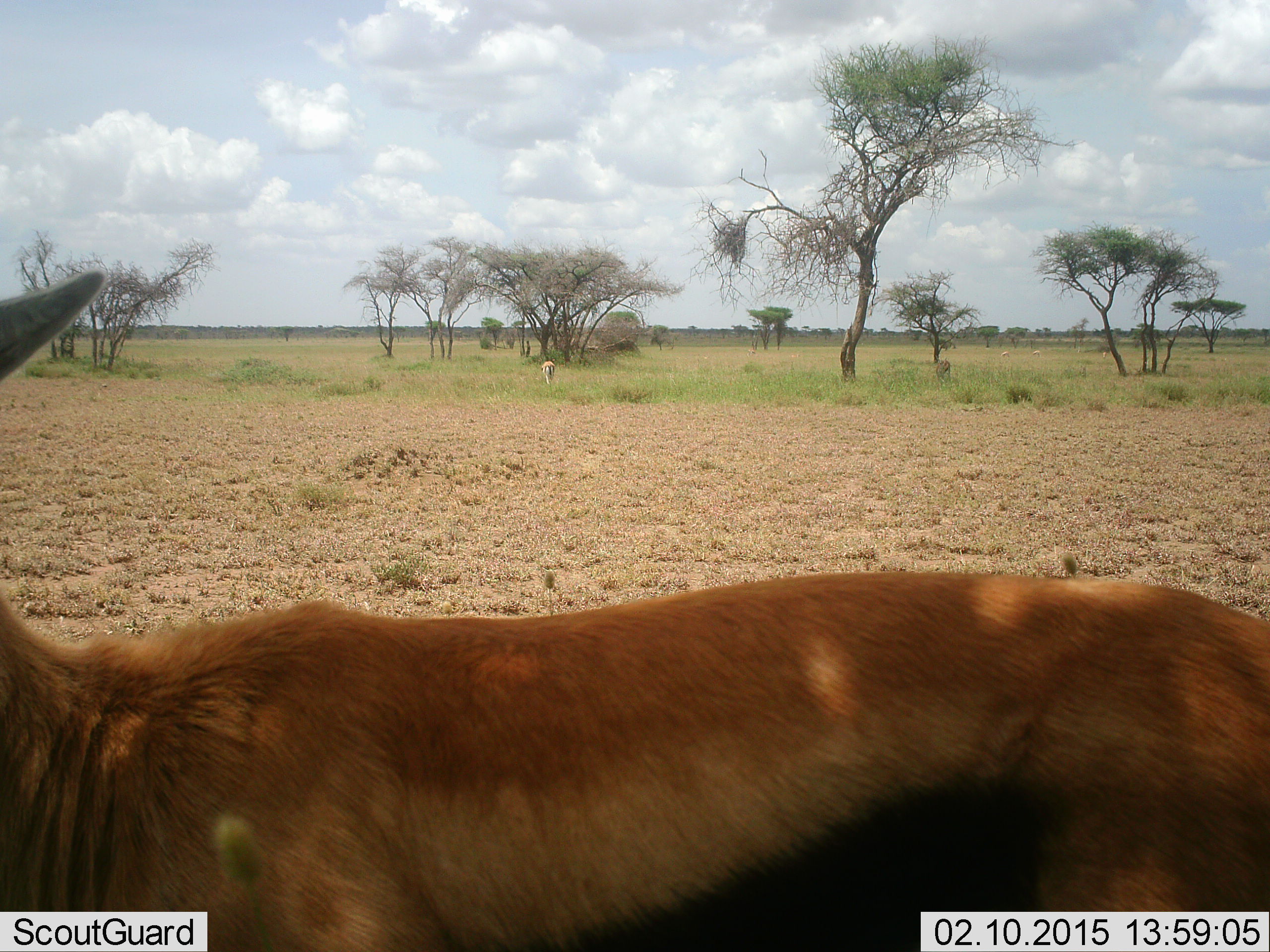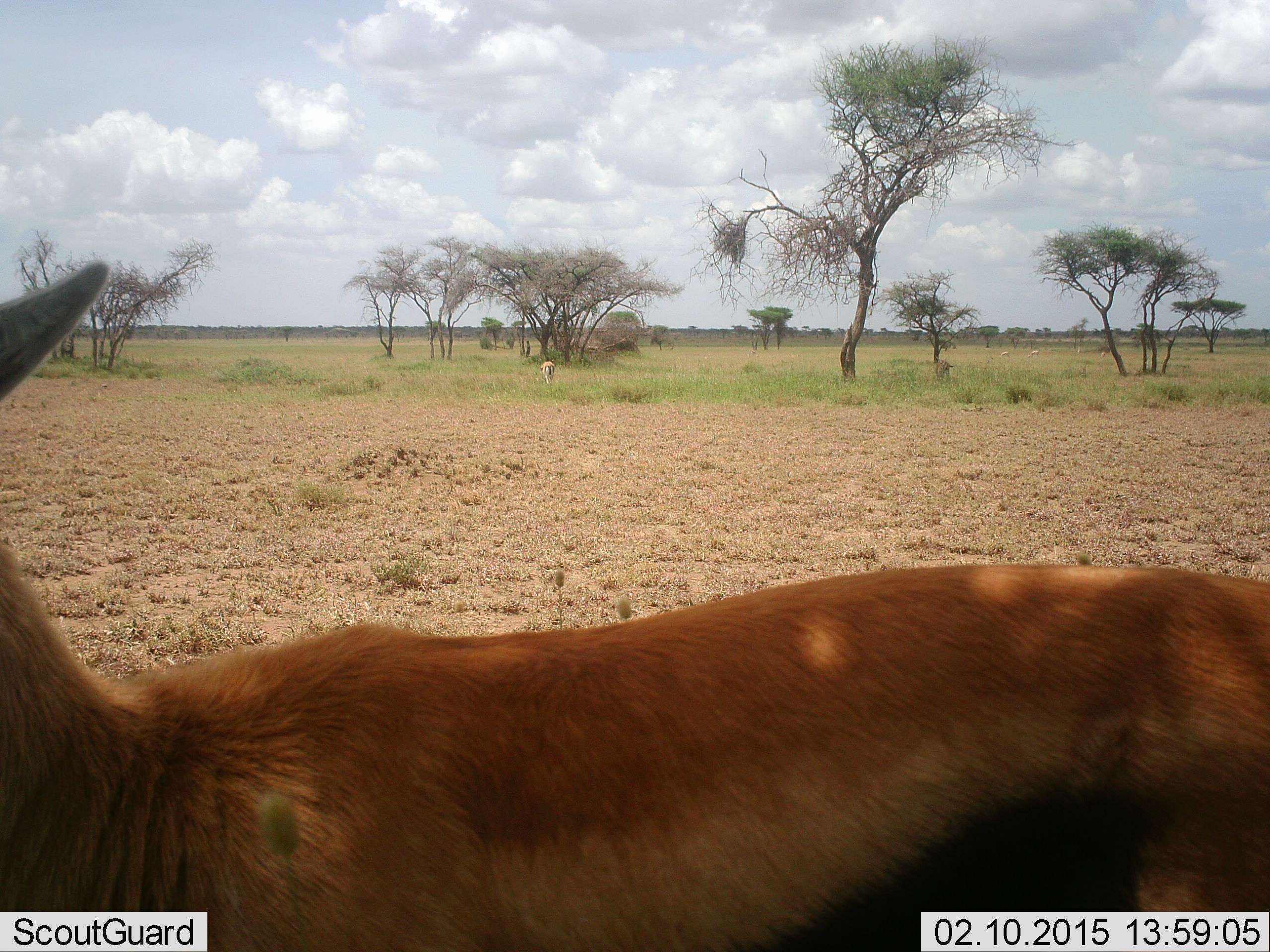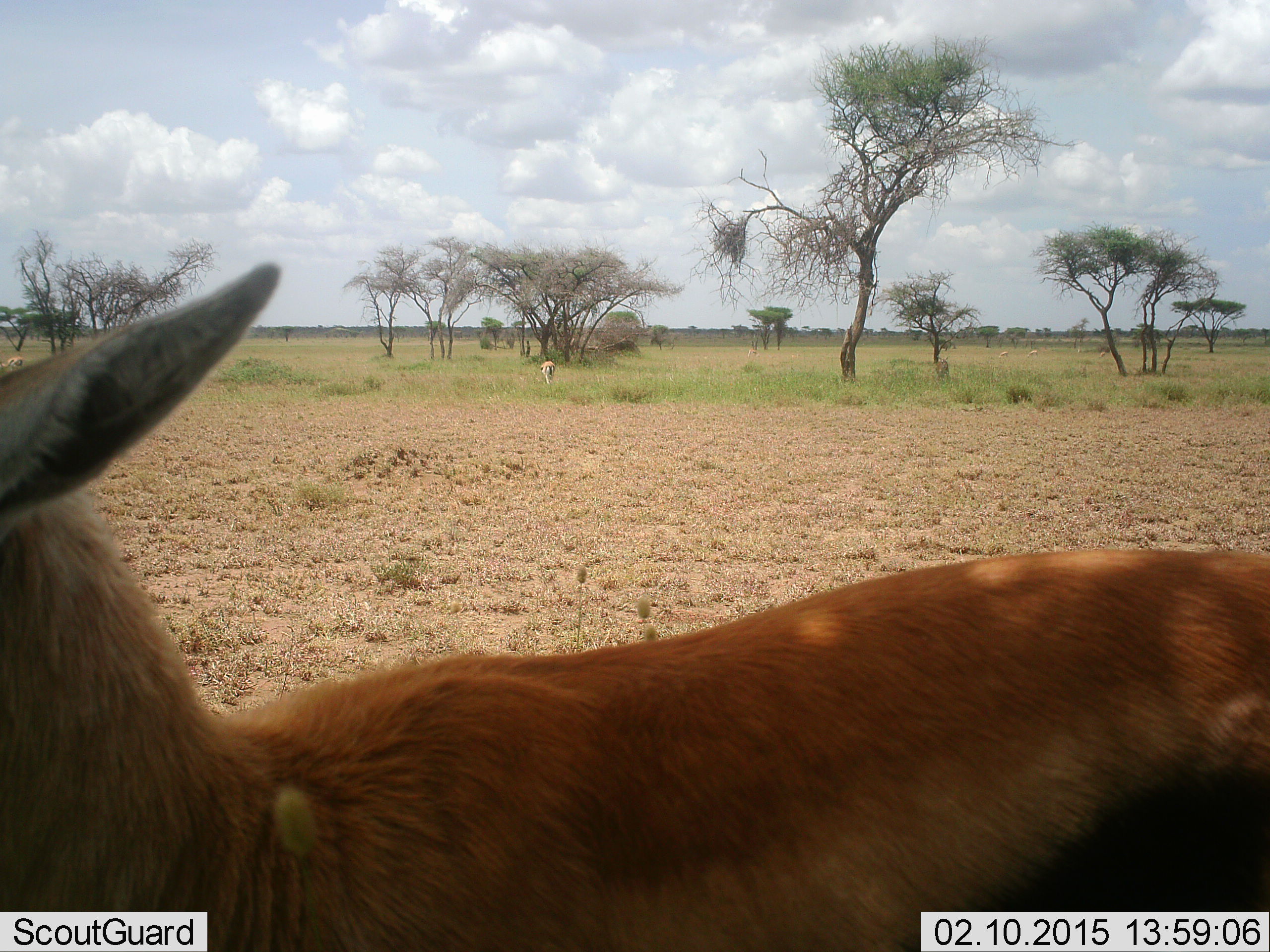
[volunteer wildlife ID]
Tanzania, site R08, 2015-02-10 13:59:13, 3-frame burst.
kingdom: Animalia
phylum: Chordata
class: Mammalia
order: Artiodactyla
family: Bovidae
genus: Eudorcas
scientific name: Eudorcas thomsonii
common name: thomson's gazelle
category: gazellethomsons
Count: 2.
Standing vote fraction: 100%.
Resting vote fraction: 0%.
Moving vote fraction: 10%.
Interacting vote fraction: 0%.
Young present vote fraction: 0%.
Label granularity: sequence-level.